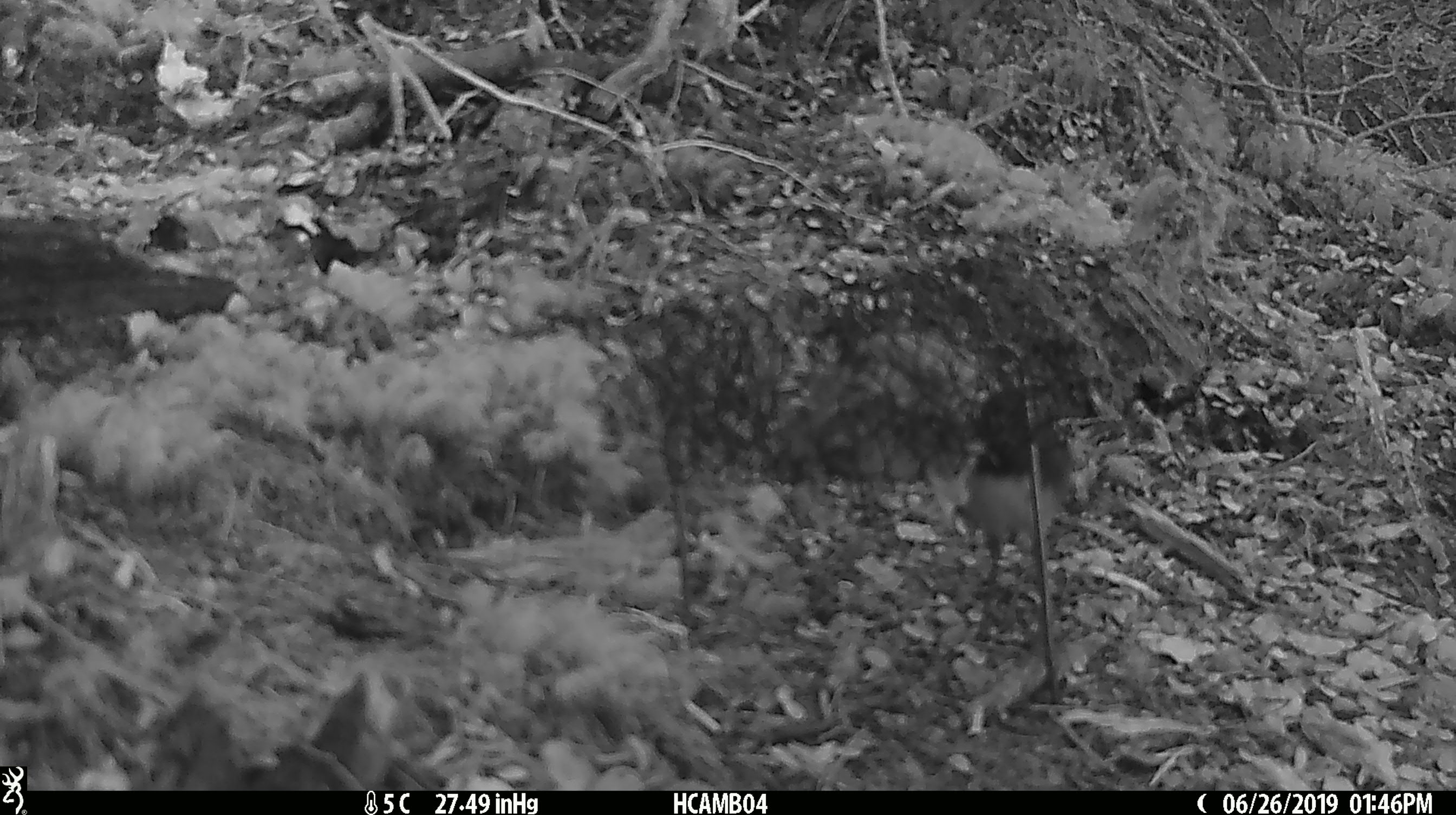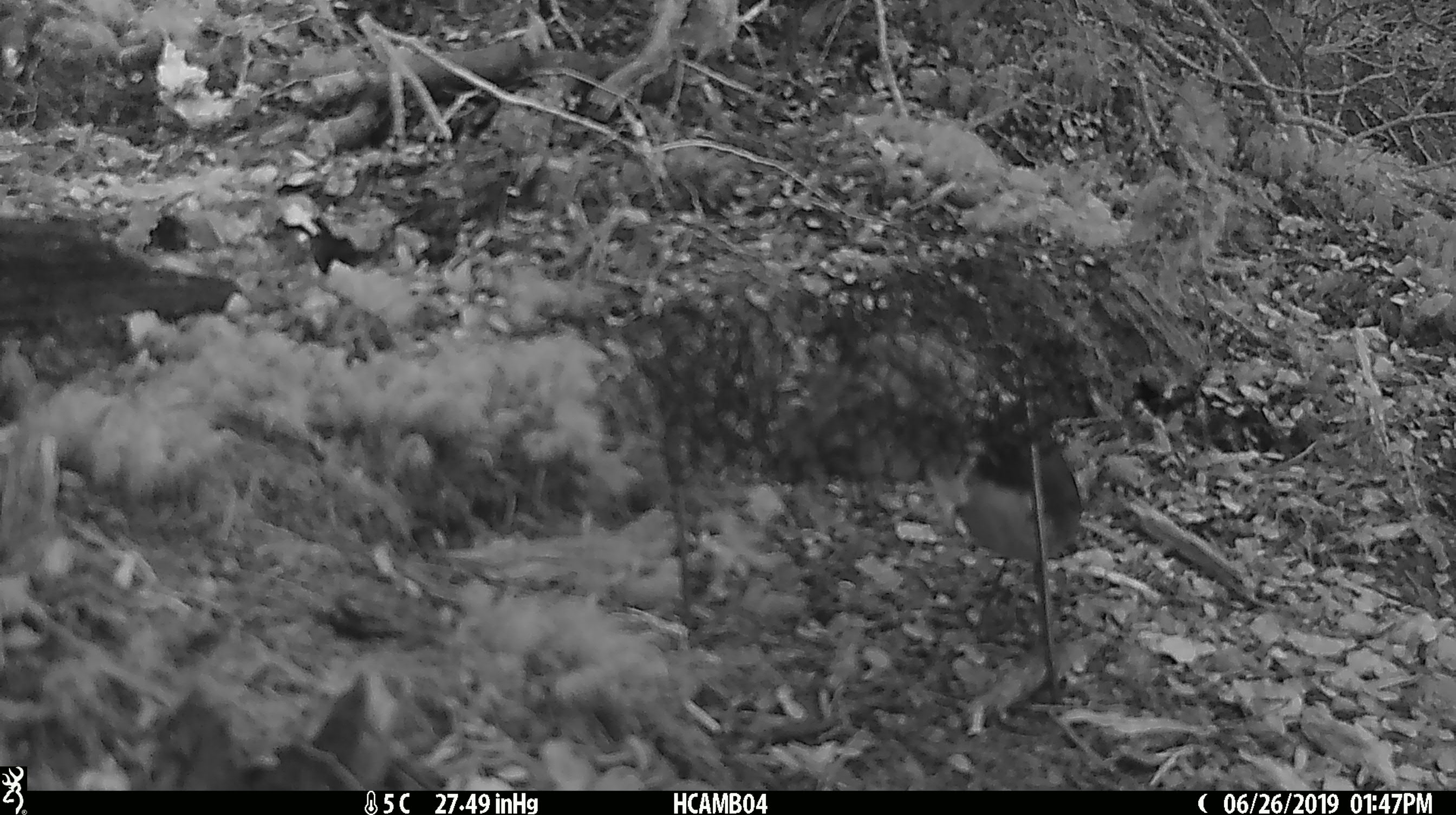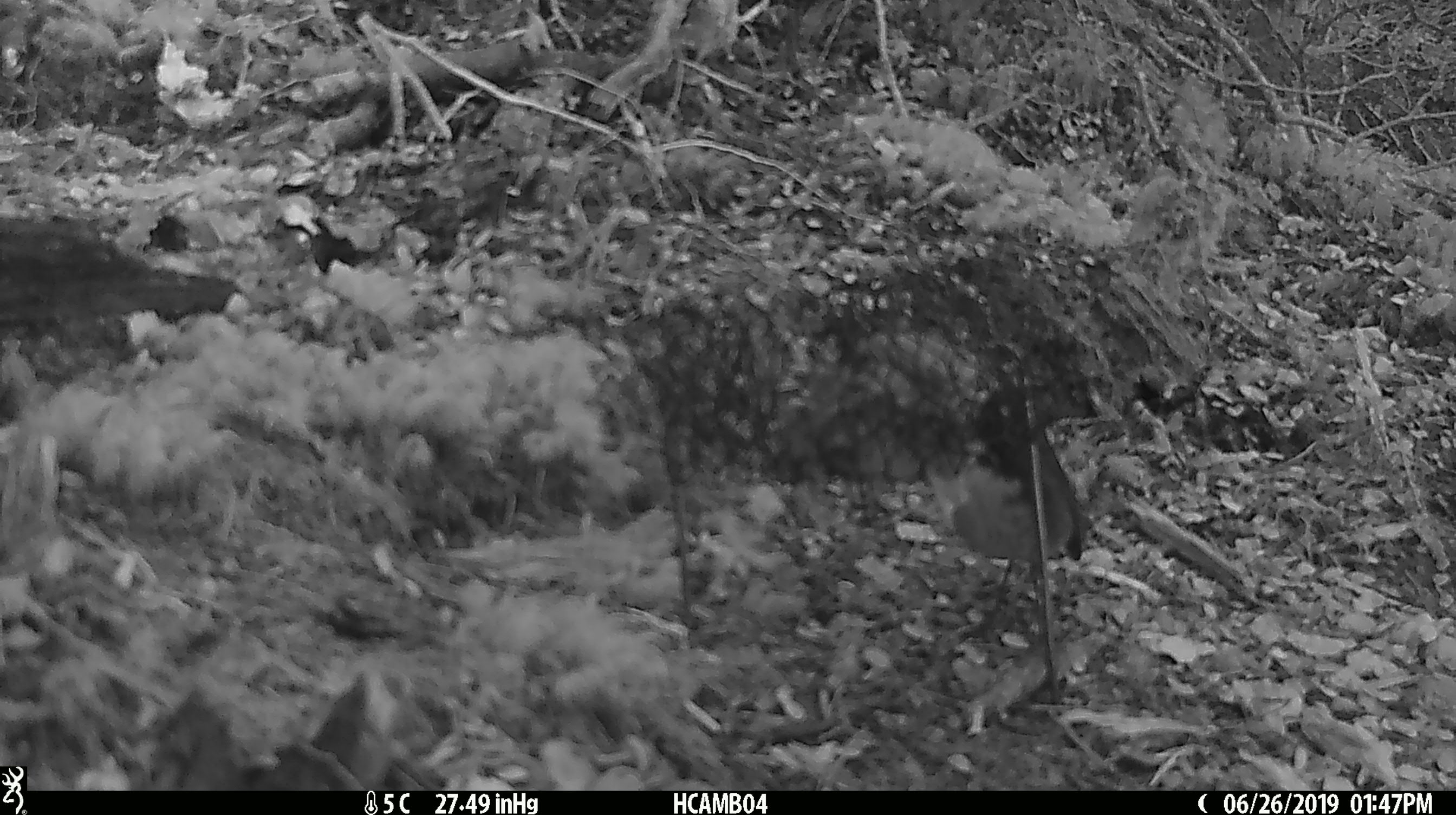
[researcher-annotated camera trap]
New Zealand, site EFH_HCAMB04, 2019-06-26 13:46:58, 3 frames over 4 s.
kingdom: Animalia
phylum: Chordata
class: Aves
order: Passeriformes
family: Petroicidae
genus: Petroica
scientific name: Petroica australis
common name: new zealand robin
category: robin